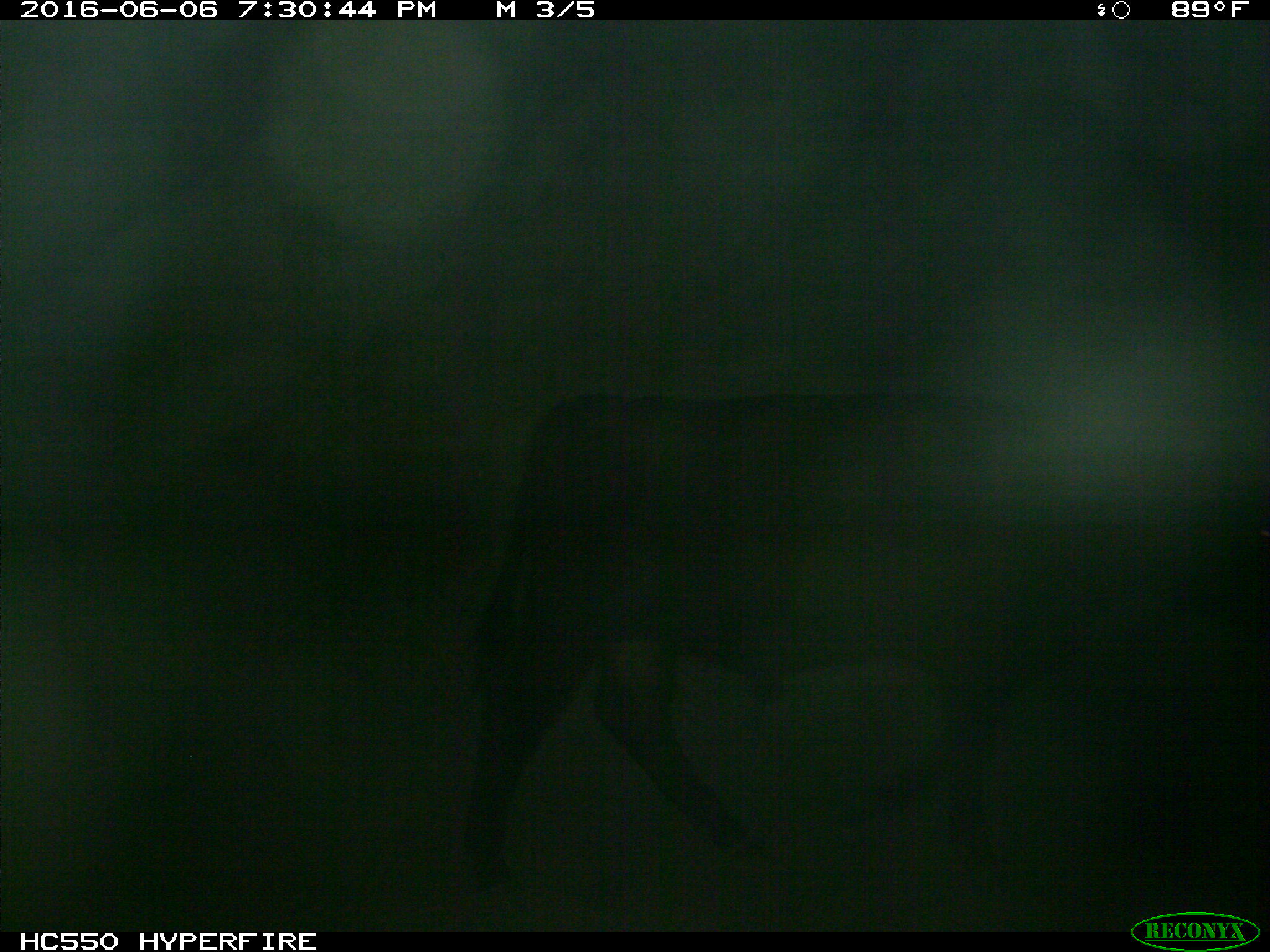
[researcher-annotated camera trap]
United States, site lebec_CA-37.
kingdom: Animalia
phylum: Chordata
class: Mammalia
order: Artiodactyla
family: Bovidae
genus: Bos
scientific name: Bos taurus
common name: domestic cow